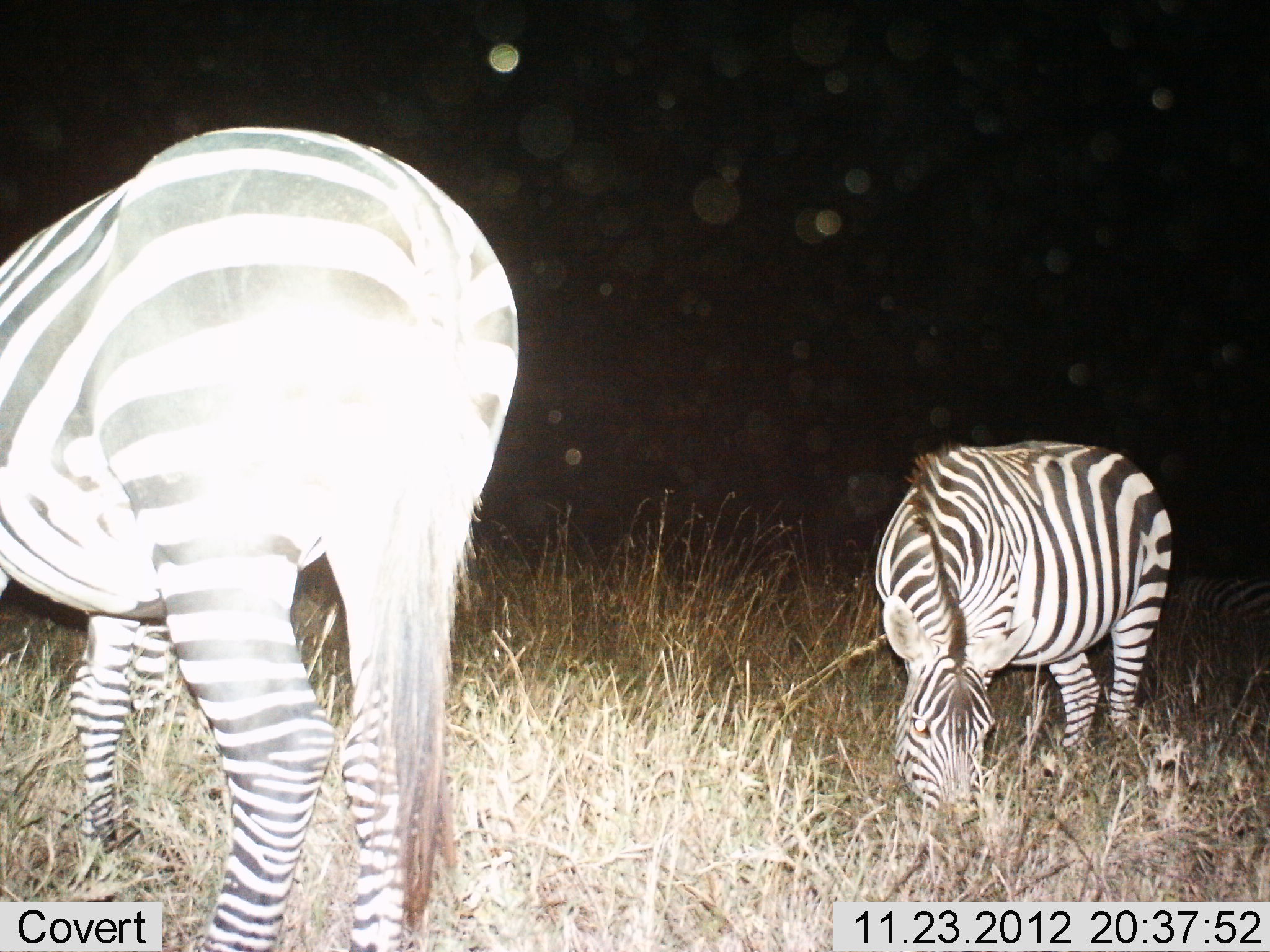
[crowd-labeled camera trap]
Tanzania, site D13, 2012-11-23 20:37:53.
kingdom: Animalia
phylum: Chordata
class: Mammalia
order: Perissodactyla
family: Equidae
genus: Equus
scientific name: Equus quagga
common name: plains zebra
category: zebra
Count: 2.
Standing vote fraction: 20%.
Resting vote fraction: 0%.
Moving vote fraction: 0%.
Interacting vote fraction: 0%.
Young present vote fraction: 0%.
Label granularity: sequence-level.